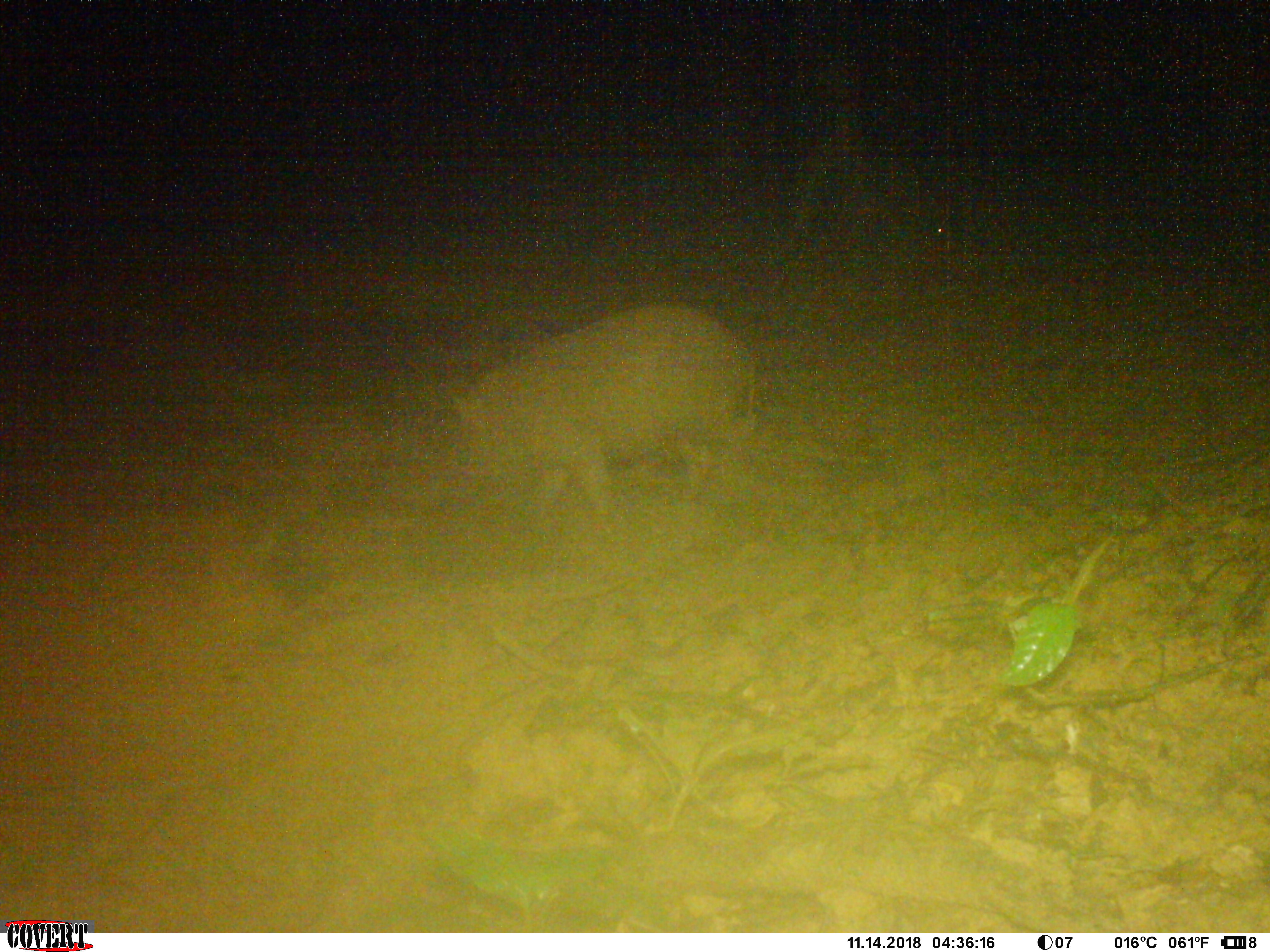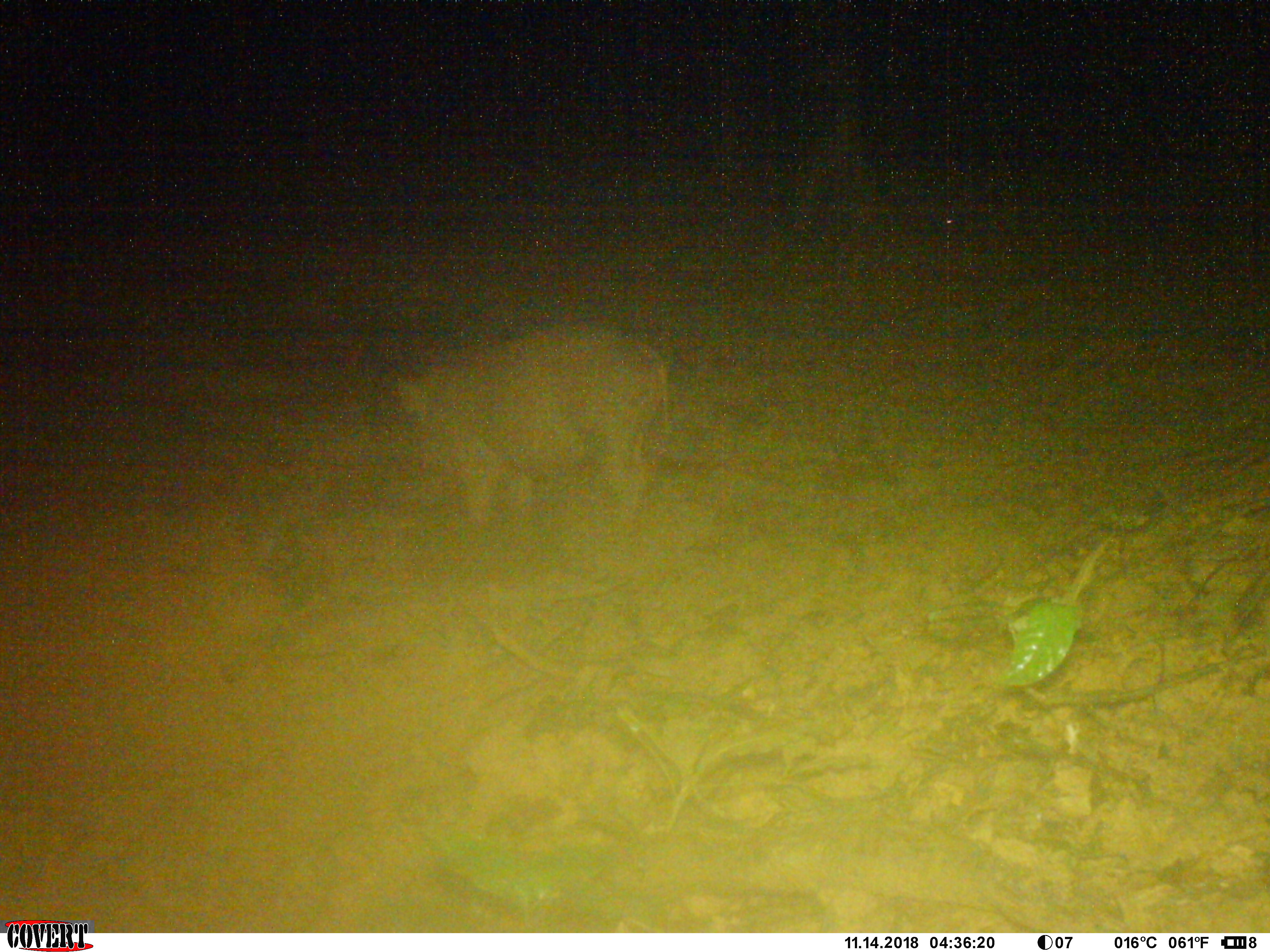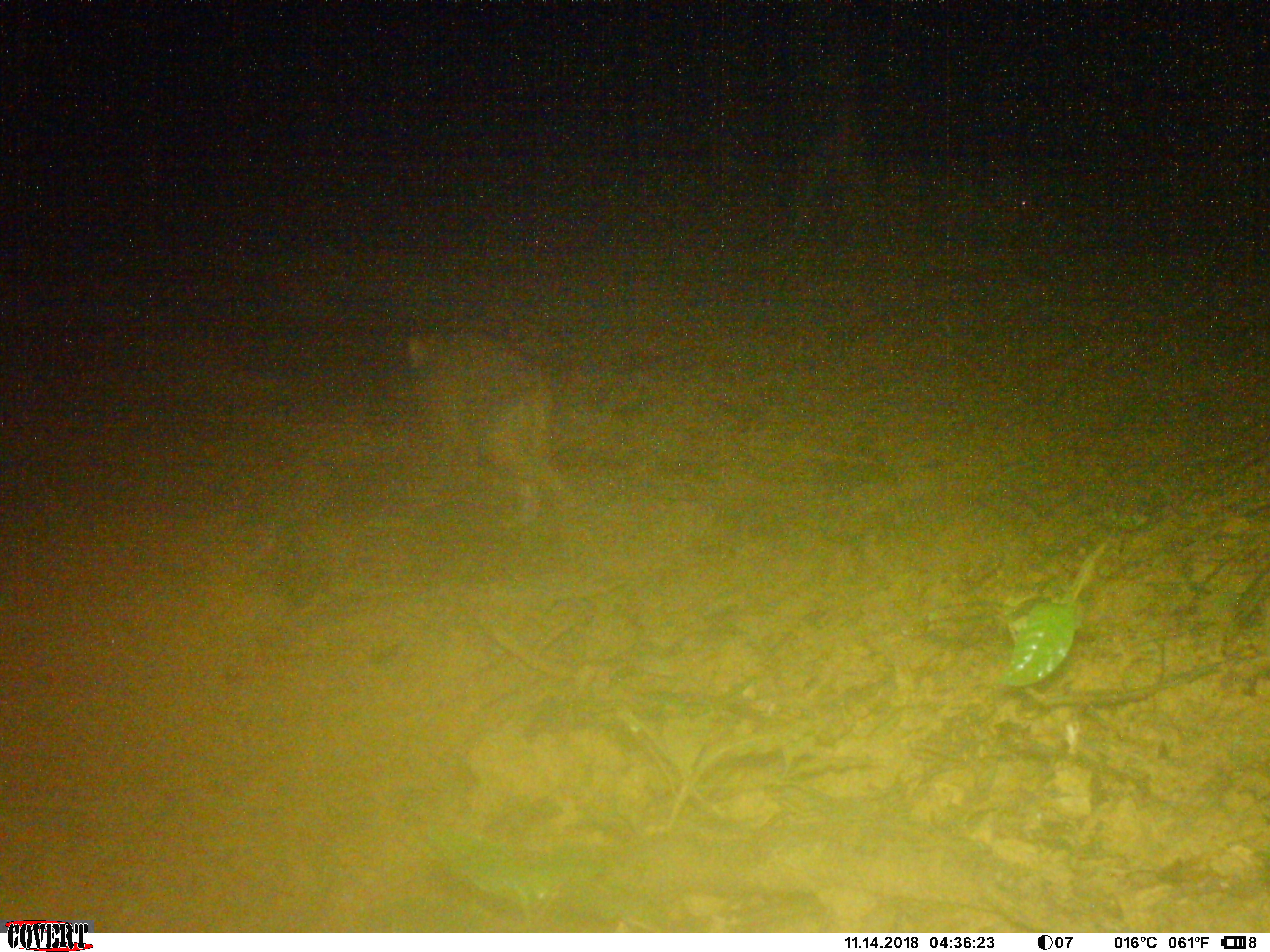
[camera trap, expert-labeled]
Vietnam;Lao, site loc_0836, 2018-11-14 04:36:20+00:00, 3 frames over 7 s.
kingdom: Animalia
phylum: Chordata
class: Mammalia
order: Artiodactyla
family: Suidae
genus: Sus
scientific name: Sus scrofa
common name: eurasian wild pig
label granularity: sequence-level